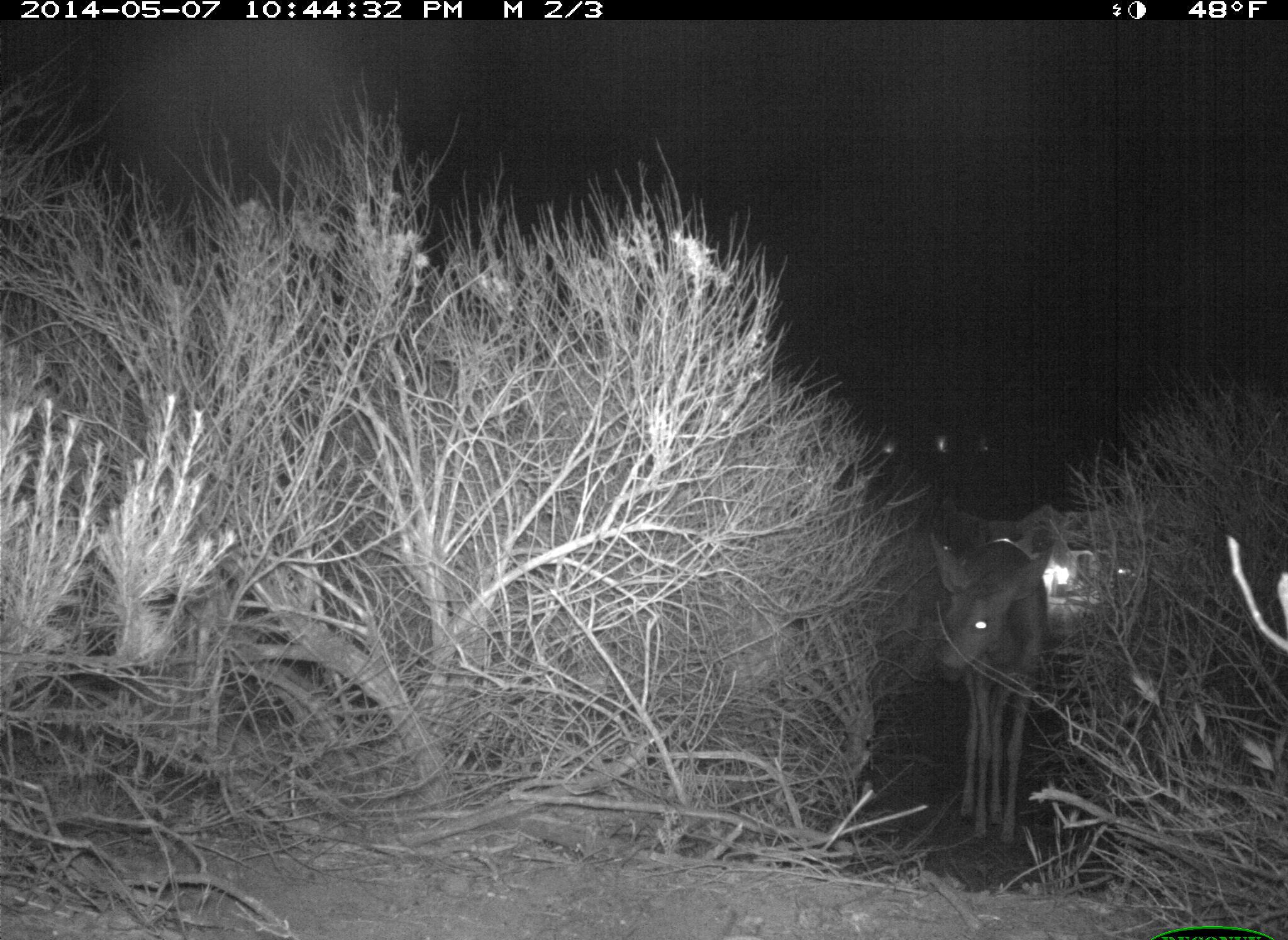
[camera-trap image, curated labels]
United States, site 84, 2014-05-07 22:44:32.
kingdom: Animalia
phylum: Chordata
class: Mammalia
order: Artiodactyla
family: Cervidae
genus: Odocoileus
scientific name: Odocoileus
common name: deer